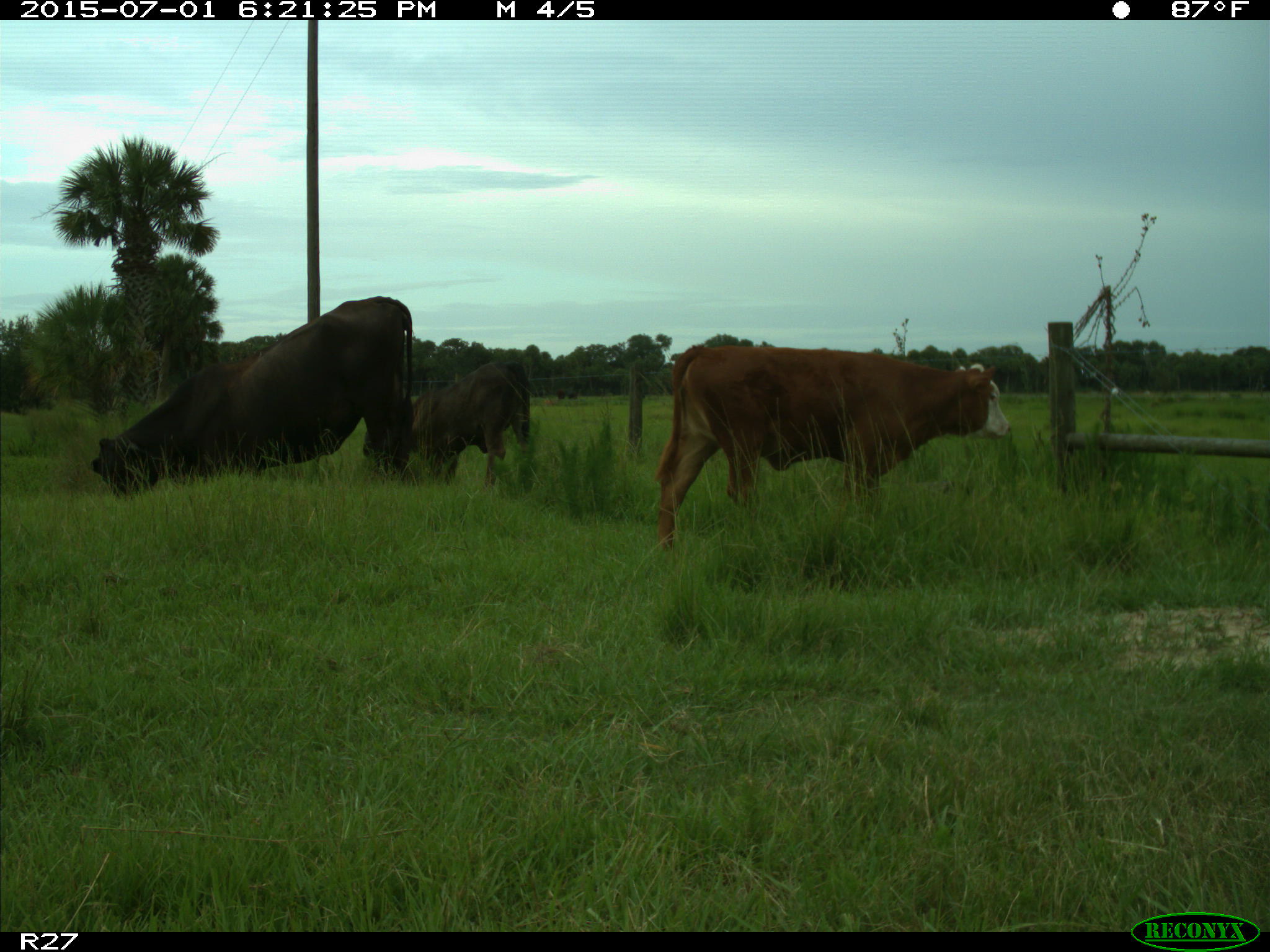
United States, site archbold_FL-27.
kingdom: Animalia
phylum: Chordata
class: Mammalia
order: Artiodactyla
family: Bovidae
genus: Bos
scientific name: Bos taurus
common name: domestic cow